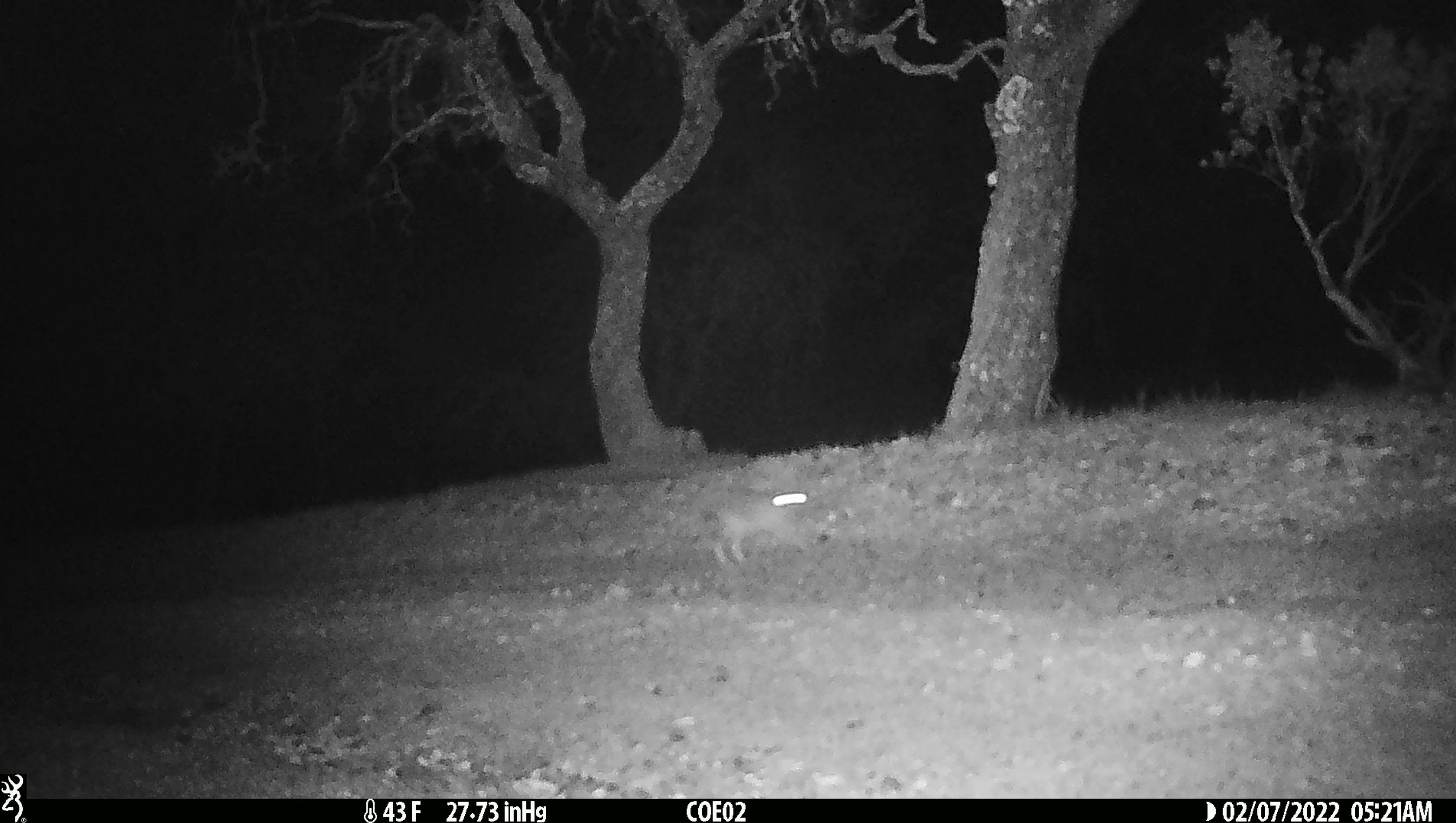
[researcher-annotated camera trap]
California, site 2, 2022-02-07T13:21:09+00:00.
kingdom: Animalia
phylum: Chordata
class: Mammalia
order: Lagomorpha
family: Leporidae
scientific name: Leporidae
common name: rabbit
Rabbit (Leporidae).